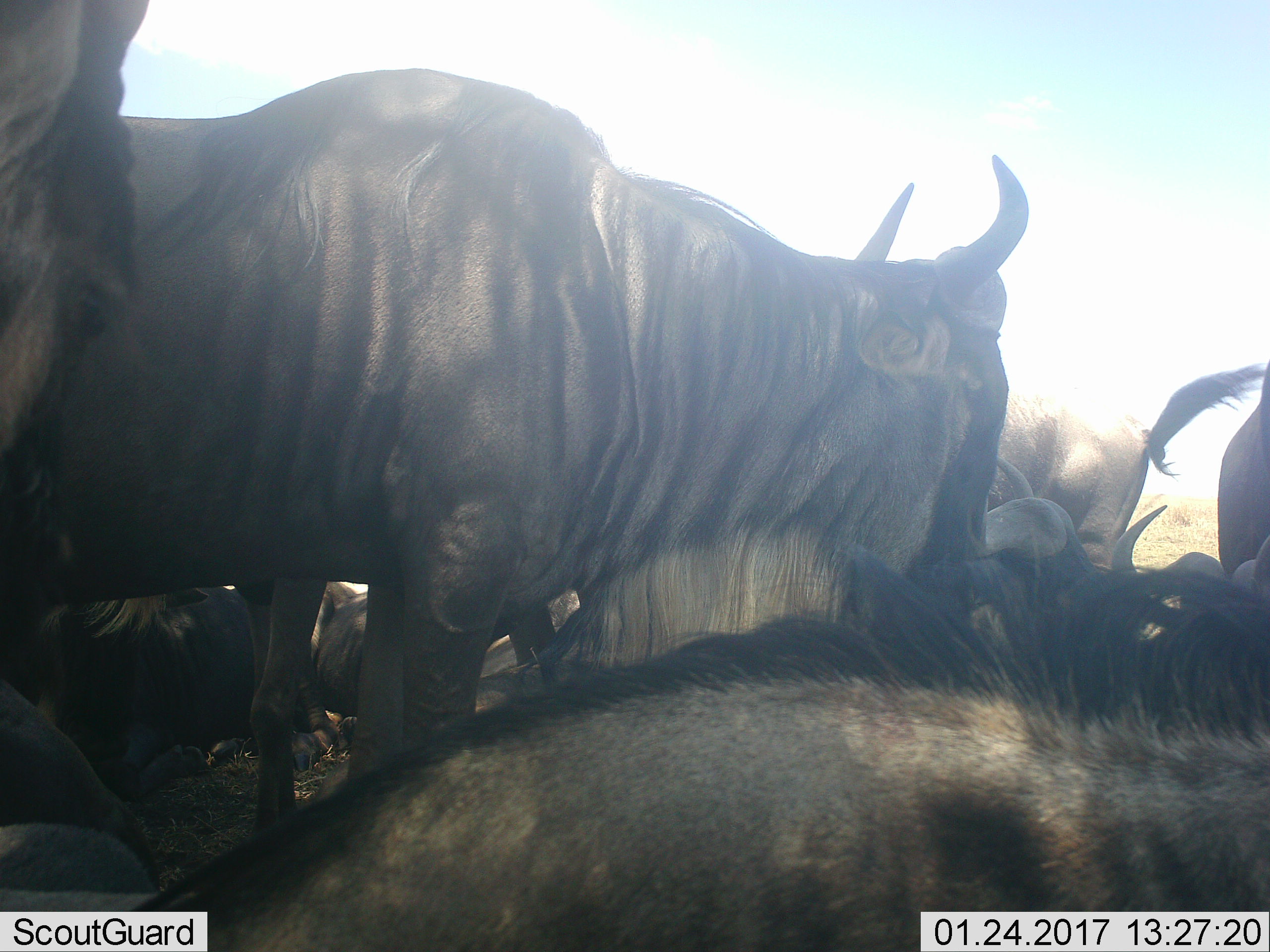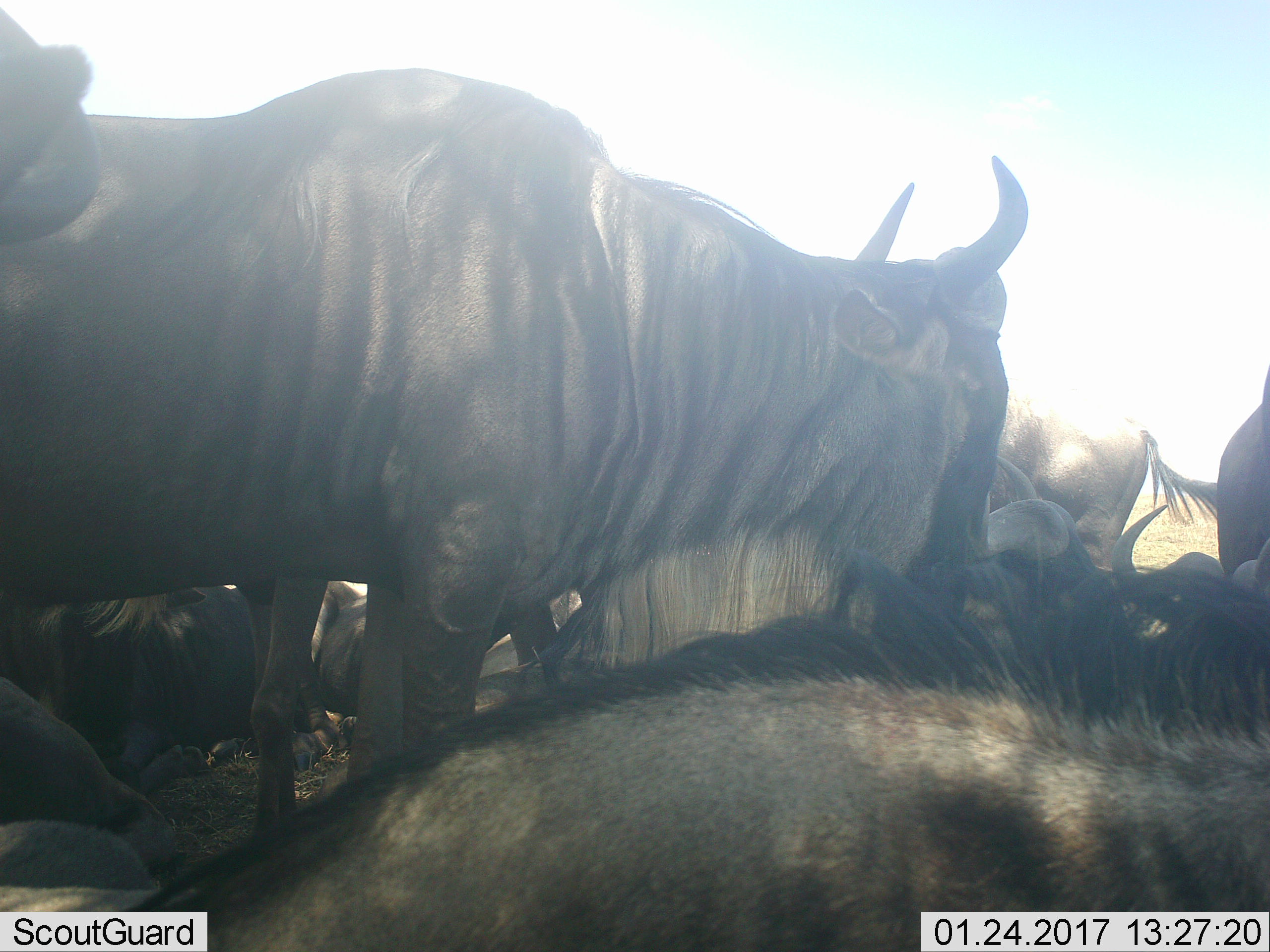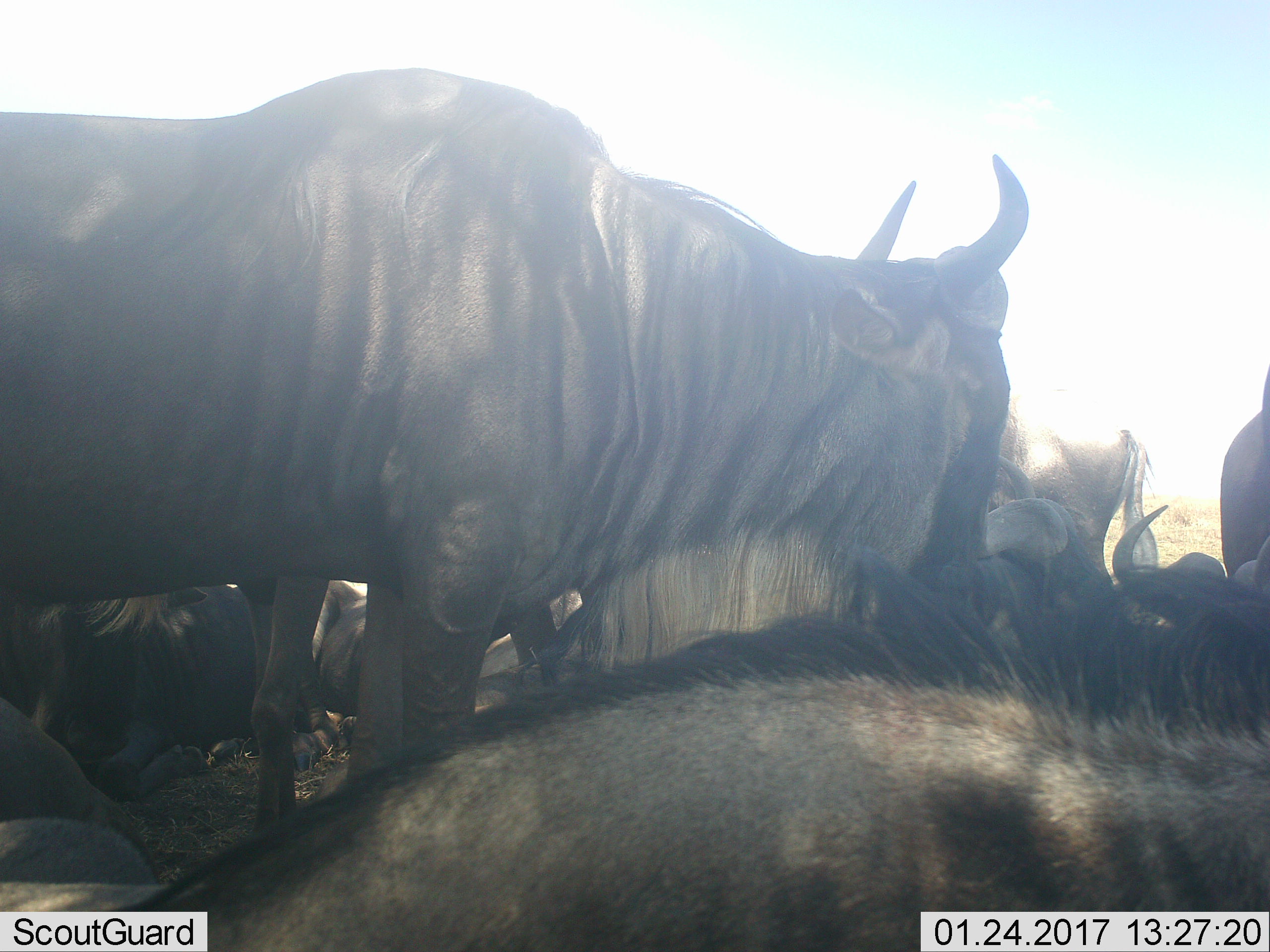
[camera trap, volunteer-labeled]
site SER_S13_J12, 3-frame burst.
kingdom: Animalia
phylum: Chordata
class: Mammalia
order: Artiodactyla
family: Bovidae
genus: Connochaetes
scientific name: Connochaetes taurinus taurinus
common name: blue wildebeest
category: wildebeestblue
Wildebeestblue (blue wildebeest) (Connochaetes taurinus taurinus), count 7. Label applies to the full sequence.